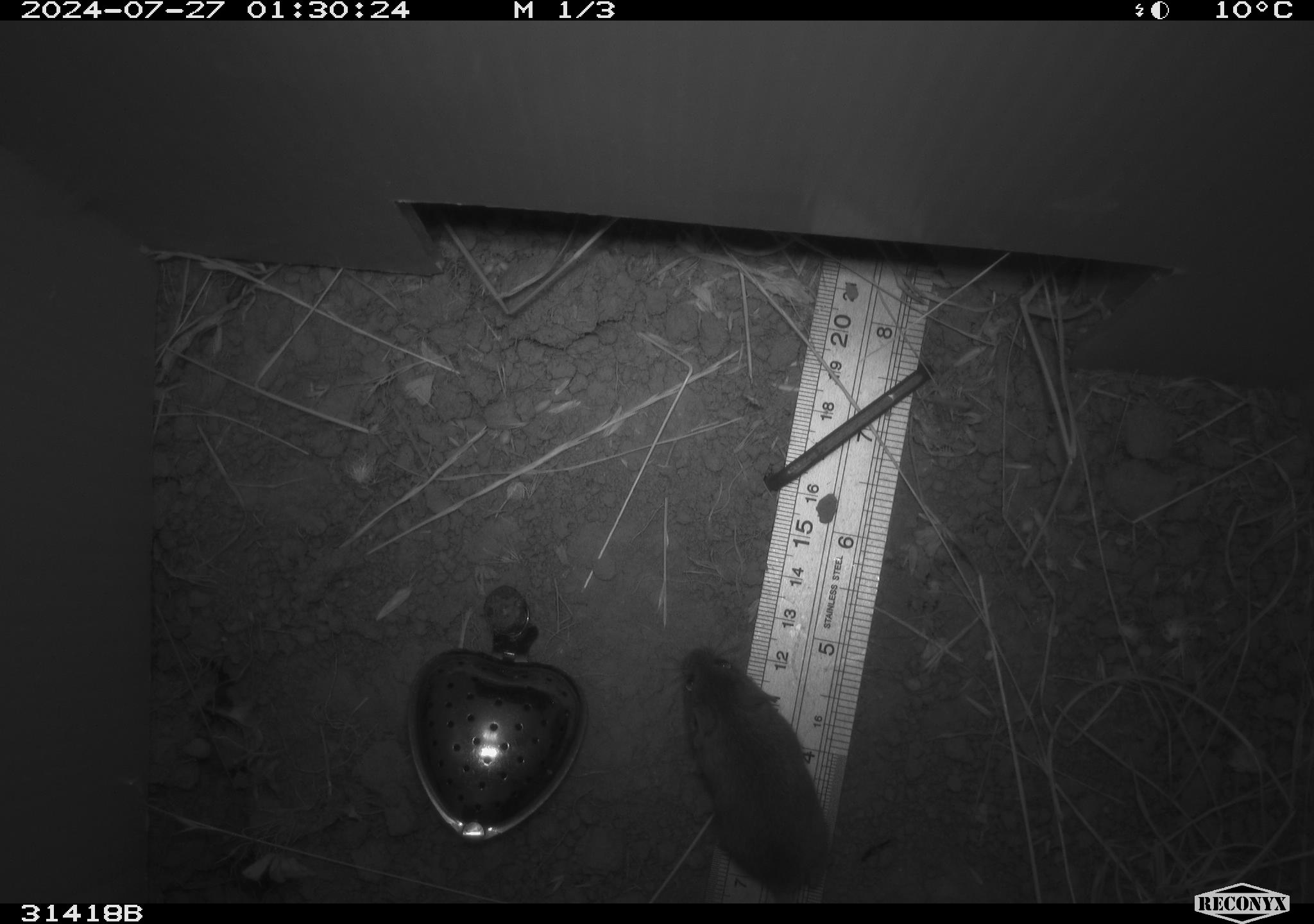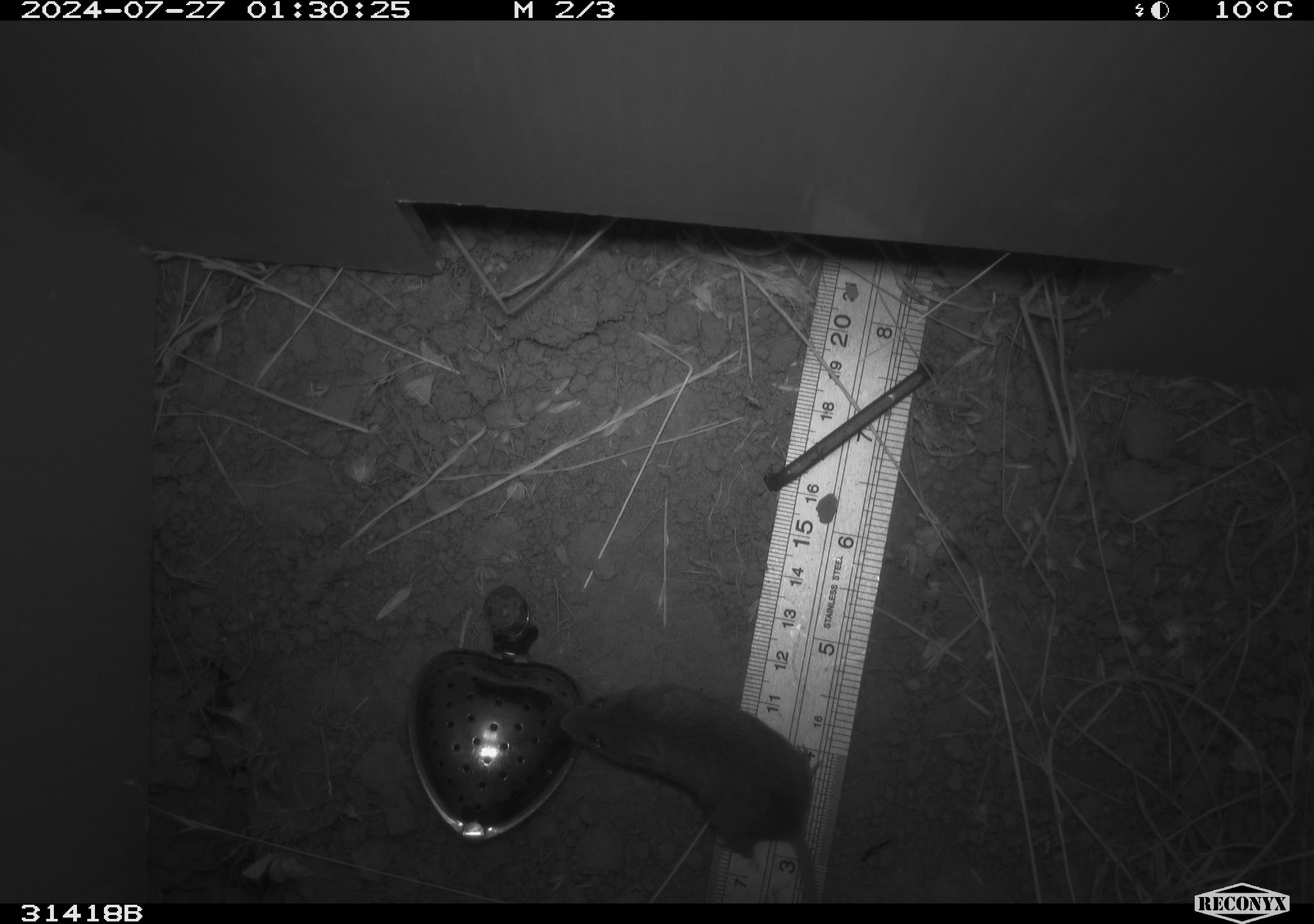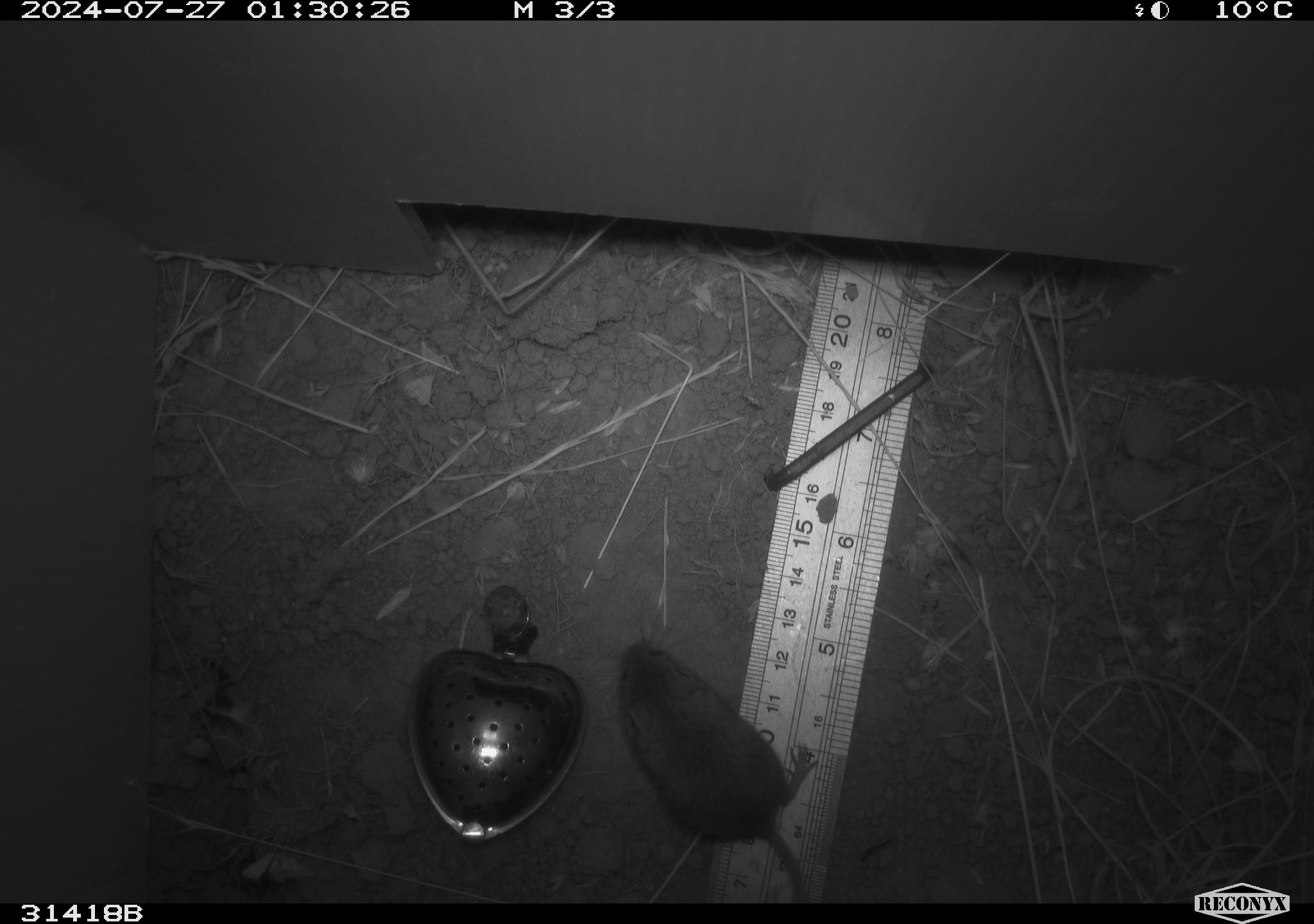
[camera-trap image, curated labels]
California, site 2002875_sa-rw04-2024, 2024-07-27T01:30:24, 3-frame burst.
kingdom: Animalia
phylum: Chordata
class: Mammalia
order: Rodentia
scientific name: Rodentia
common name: mouse species